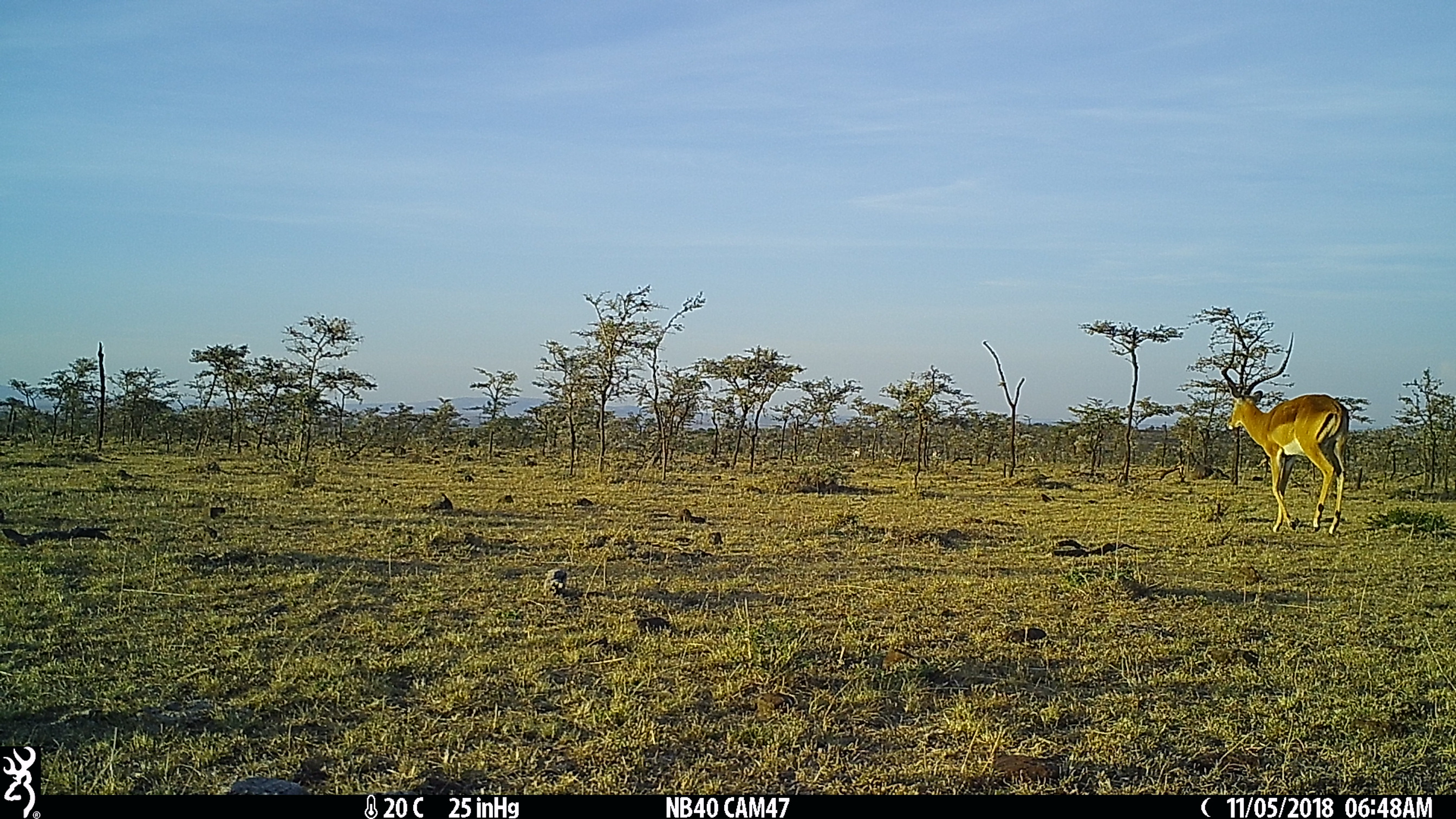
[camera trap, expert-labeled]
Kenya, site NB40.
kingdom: Animalia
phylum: Chordata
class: Mammalia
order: Artiodactyla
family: Bovidae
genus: Aepyceros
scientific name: Aepyceros melampus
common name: impala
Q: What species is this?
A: Impala (Aepyceros melampus).